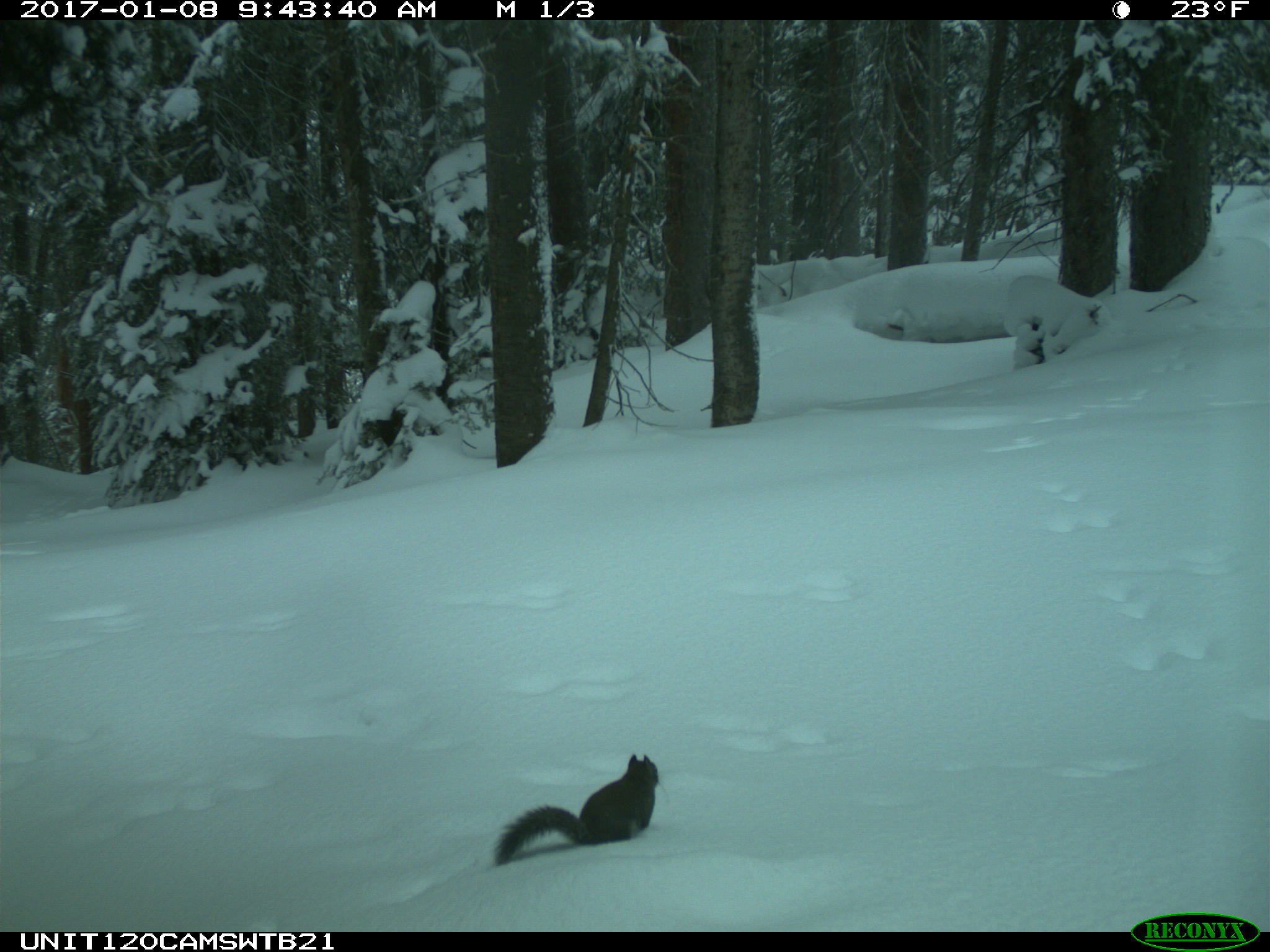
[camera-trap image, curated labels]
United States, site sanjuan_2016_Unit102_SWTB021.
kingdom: Animalia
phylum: Chordata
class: Mammalia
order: Rodentia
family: Sciuridae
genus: Tamiasciurus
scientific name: Tamiasciurus hudsonicus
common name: american red squirrel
Tamiasciurus hudsonicus (american red squirrel).